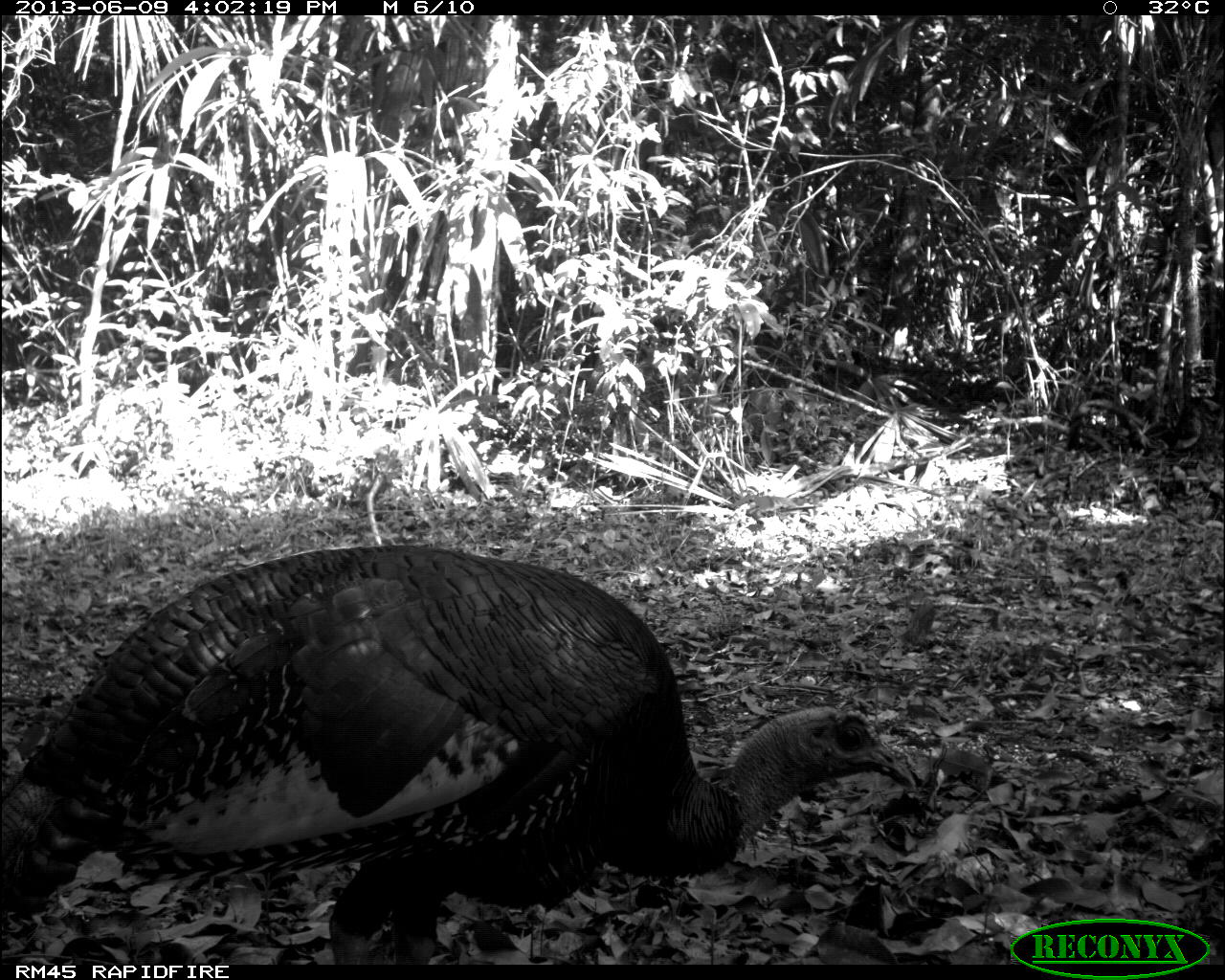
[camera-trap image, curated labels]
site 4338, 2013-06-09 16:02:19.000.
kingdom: Animalia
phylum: Chordata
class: Aves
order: Galliformes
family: Phasianidae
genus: Meleagris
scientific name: Meleagris ocellata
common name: ocellated turkey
Meleagris ocellata (ocellated turkey), count 1, sex male.